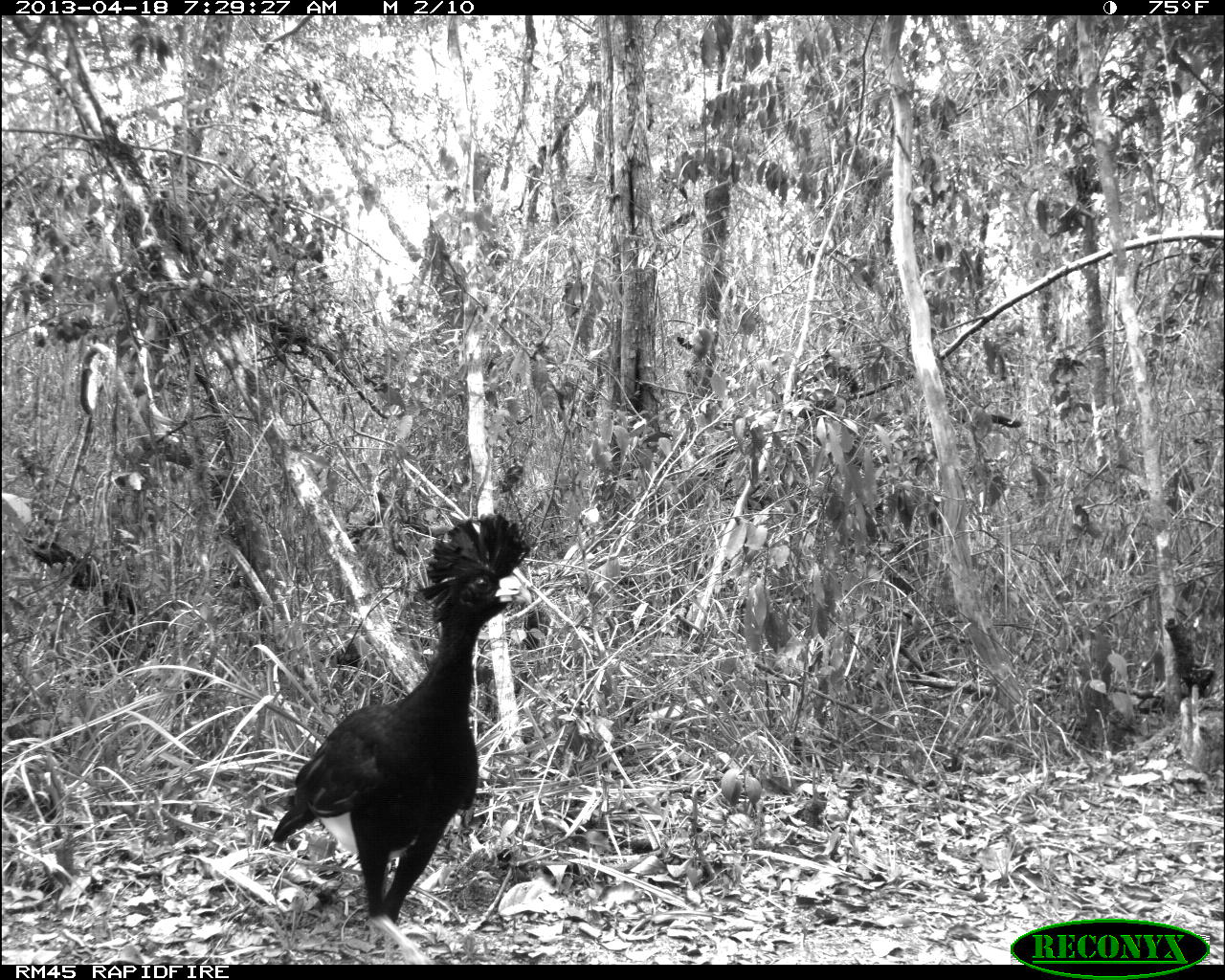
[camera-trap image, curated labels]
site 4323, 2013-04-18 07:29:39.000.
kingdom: Animalia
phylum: Chordata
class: Aves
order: Galliformes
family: Cracidae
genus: Crax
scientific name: Crax rubra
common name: great curassow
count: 3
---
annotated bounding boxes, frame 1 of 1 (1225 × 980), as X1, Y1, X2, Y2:
crax rubra: 266, 509, 534, 964